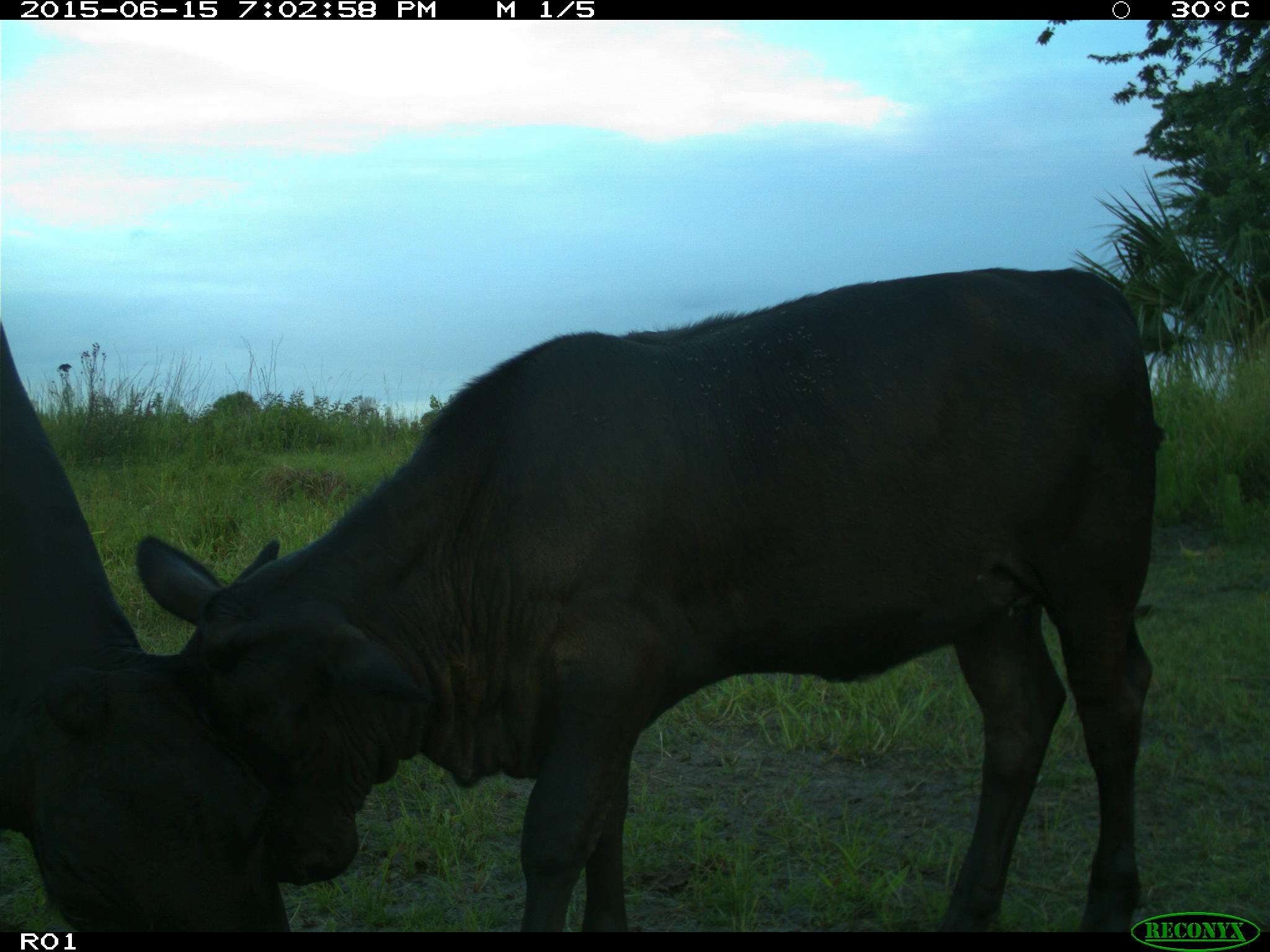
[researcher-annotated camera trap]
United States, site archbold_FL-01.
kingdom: Animalia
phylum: Chordata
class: Mammalia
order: Artiodactyla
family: Bovidae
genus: Bos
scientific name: Bos taurus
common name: domestic cow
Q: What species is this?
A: Bos taurus (domestic cow).